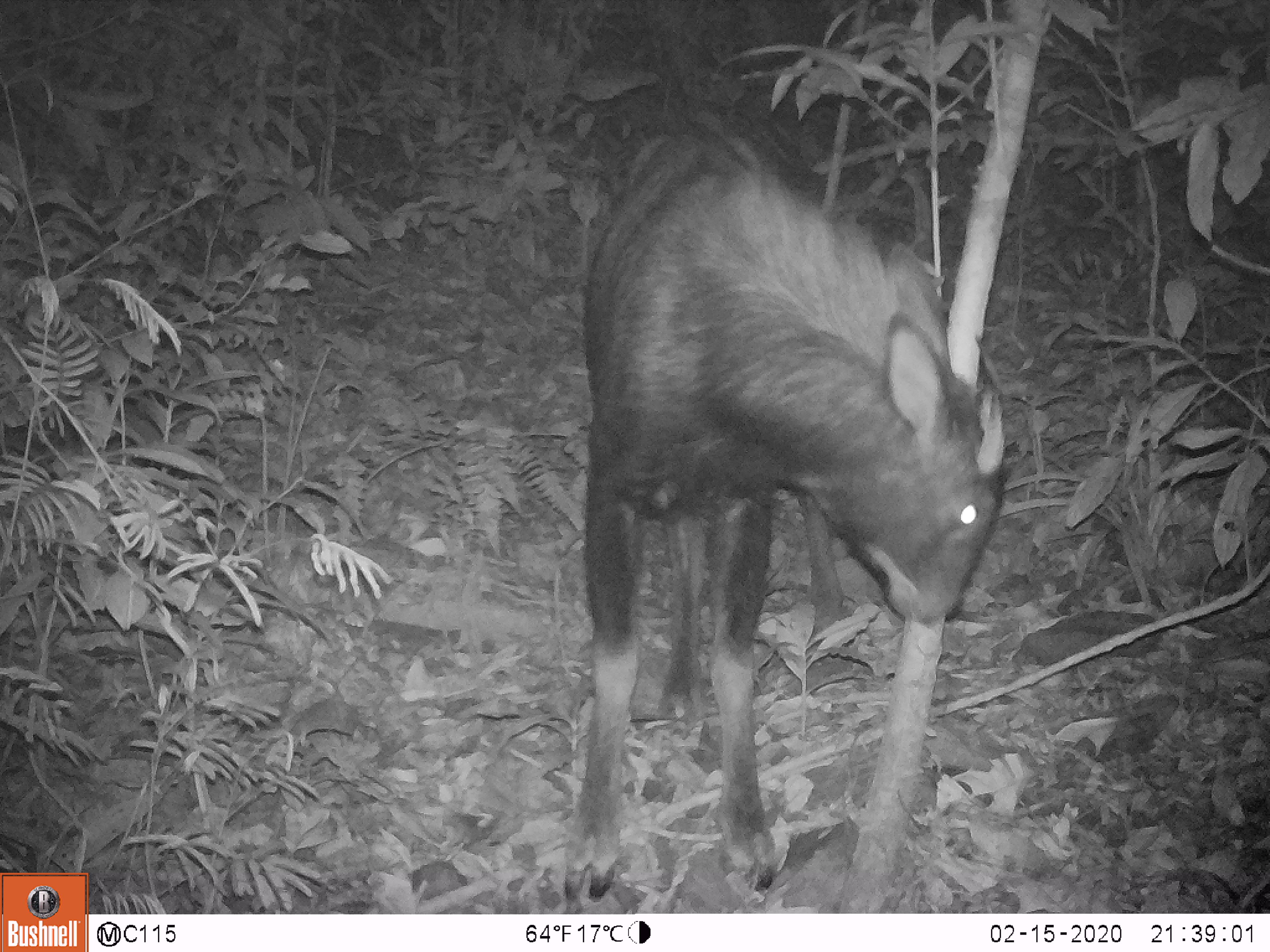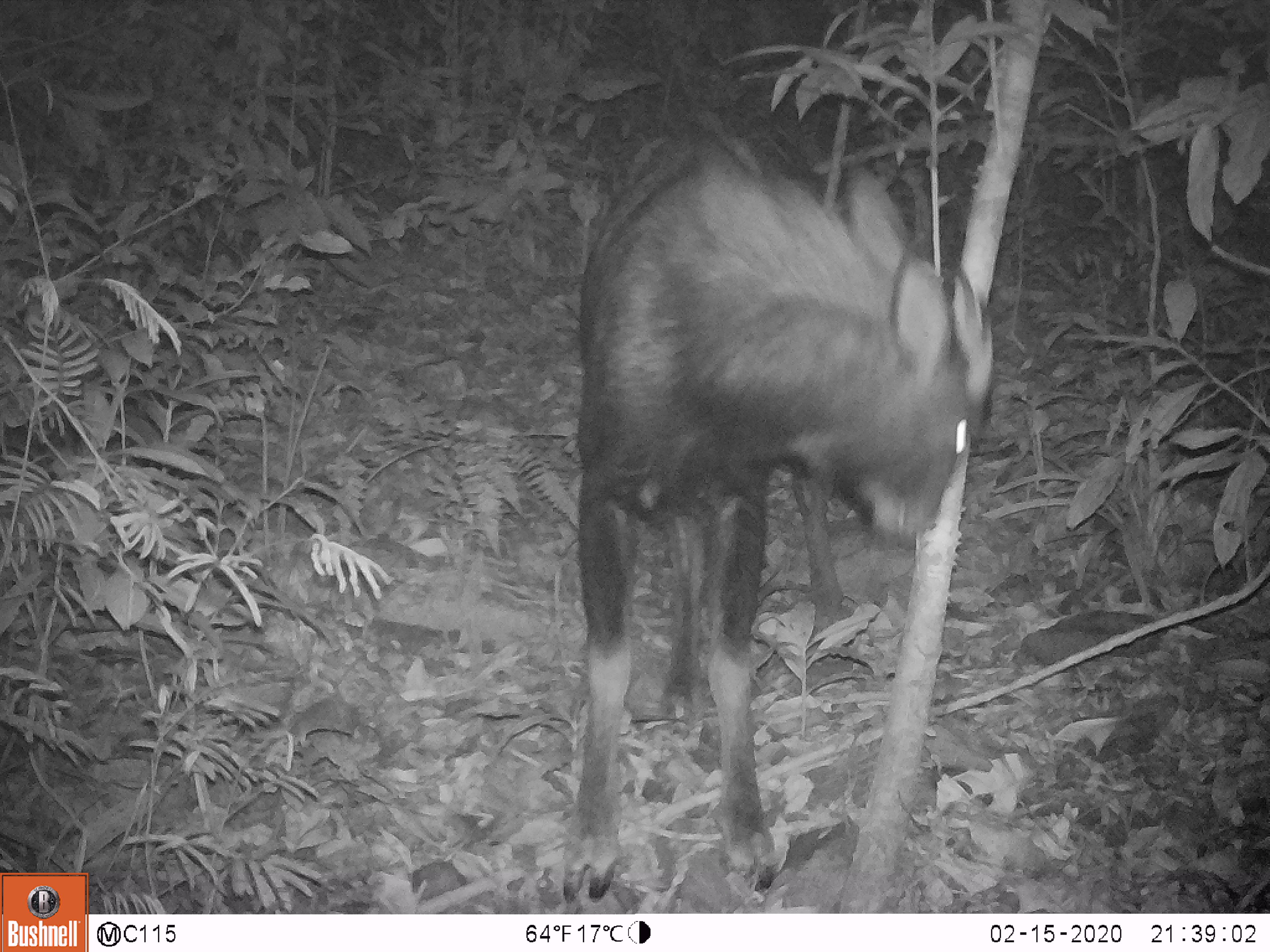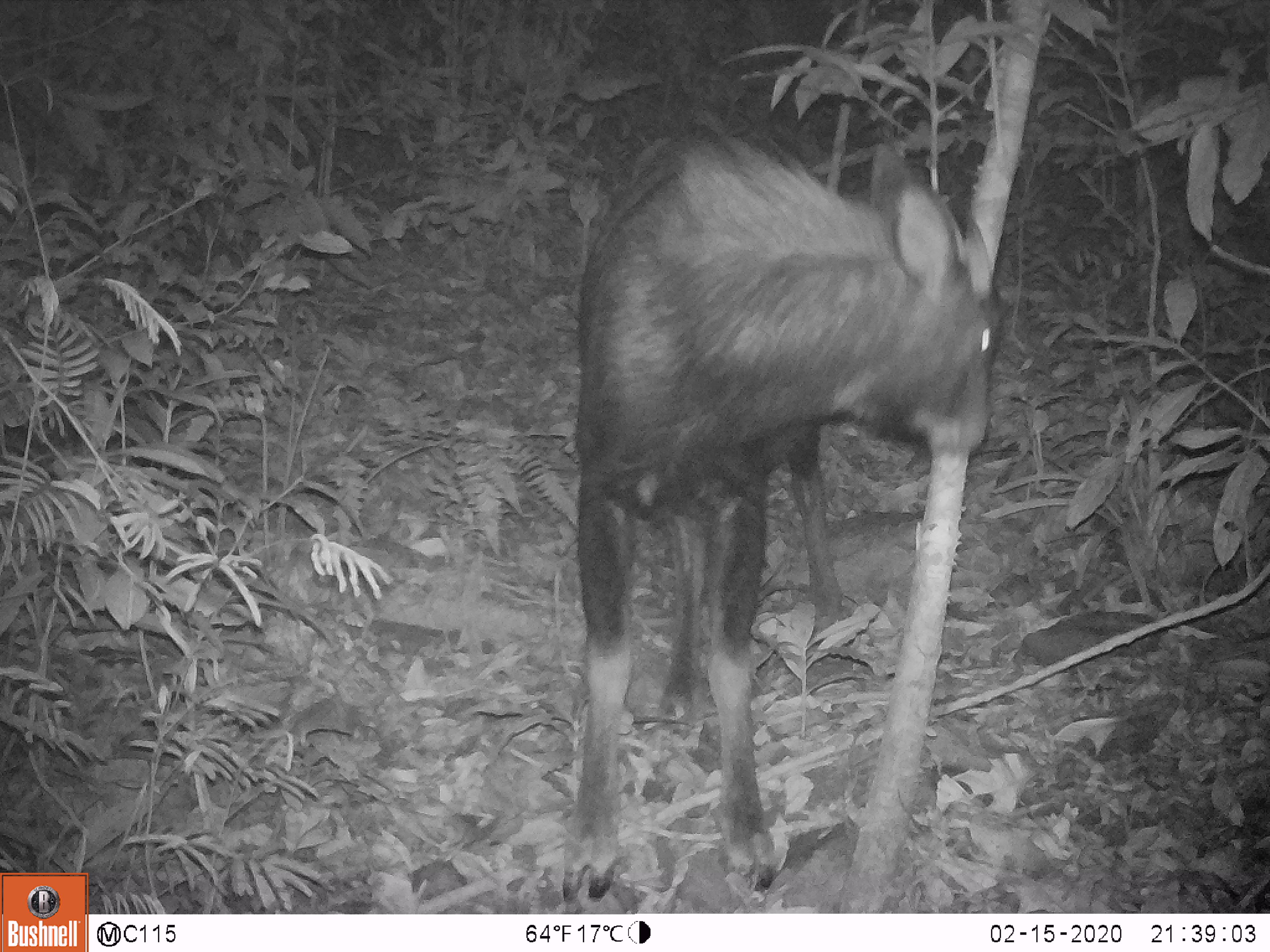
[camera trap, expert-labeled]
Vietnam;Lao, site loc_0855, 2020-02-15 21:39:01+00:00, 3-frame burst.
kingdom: Animalia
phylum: Chordata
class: Mammalia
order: Artiodactyla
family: Bovidae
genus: Capricornis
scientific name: Capricornis sumatraensis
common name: chinese serow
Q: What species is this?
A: Chinese serow (Capricornis sumatraensis).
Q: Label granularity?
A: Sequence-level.